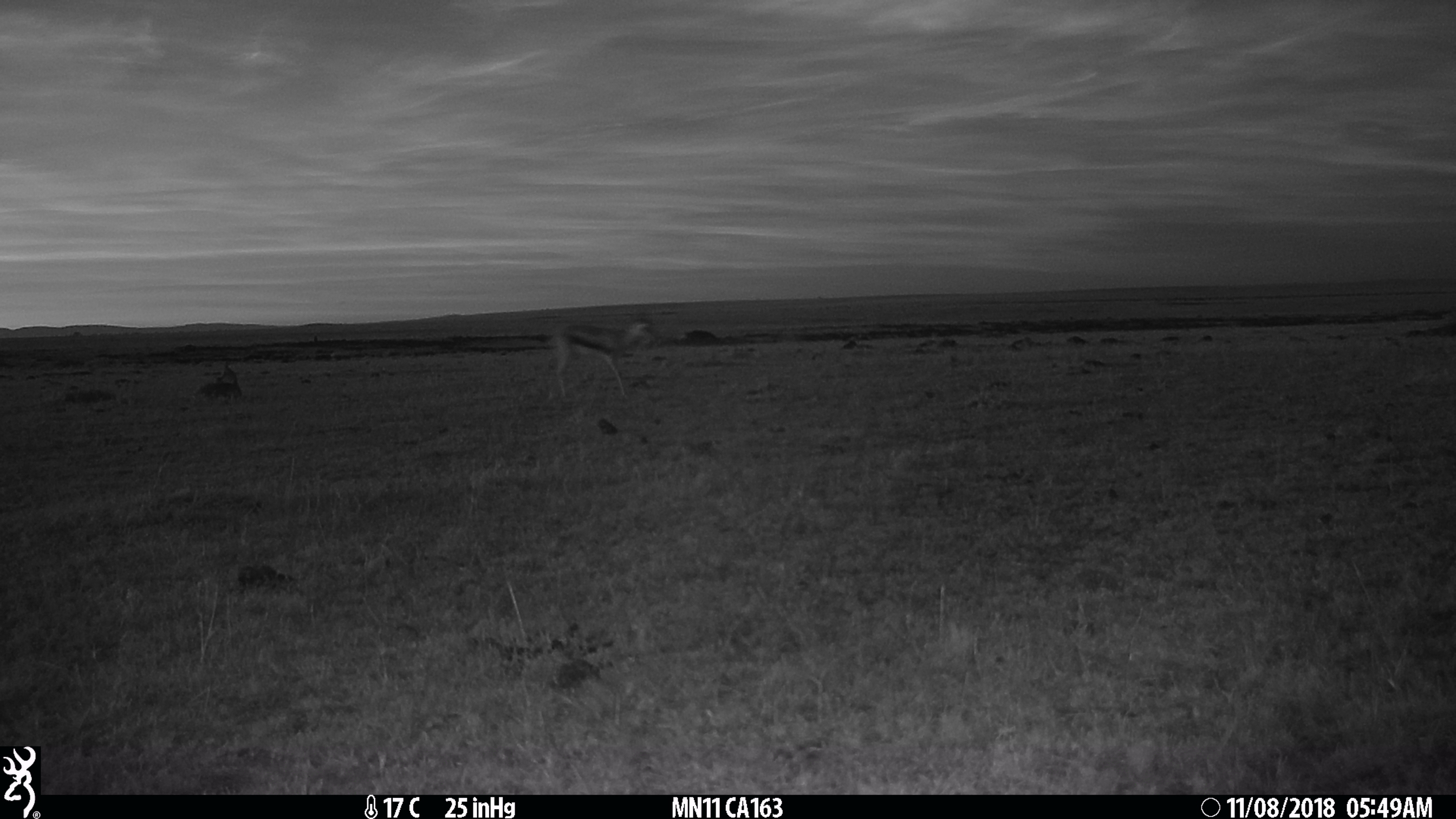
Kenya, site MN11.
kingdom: Animalia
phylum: Chordata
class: Mammalia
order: Artiodactyla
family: Bovidae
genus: Eudorcas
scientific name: Eudorcas thomsonii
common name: thomon's gazelle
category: gazelle thomsons